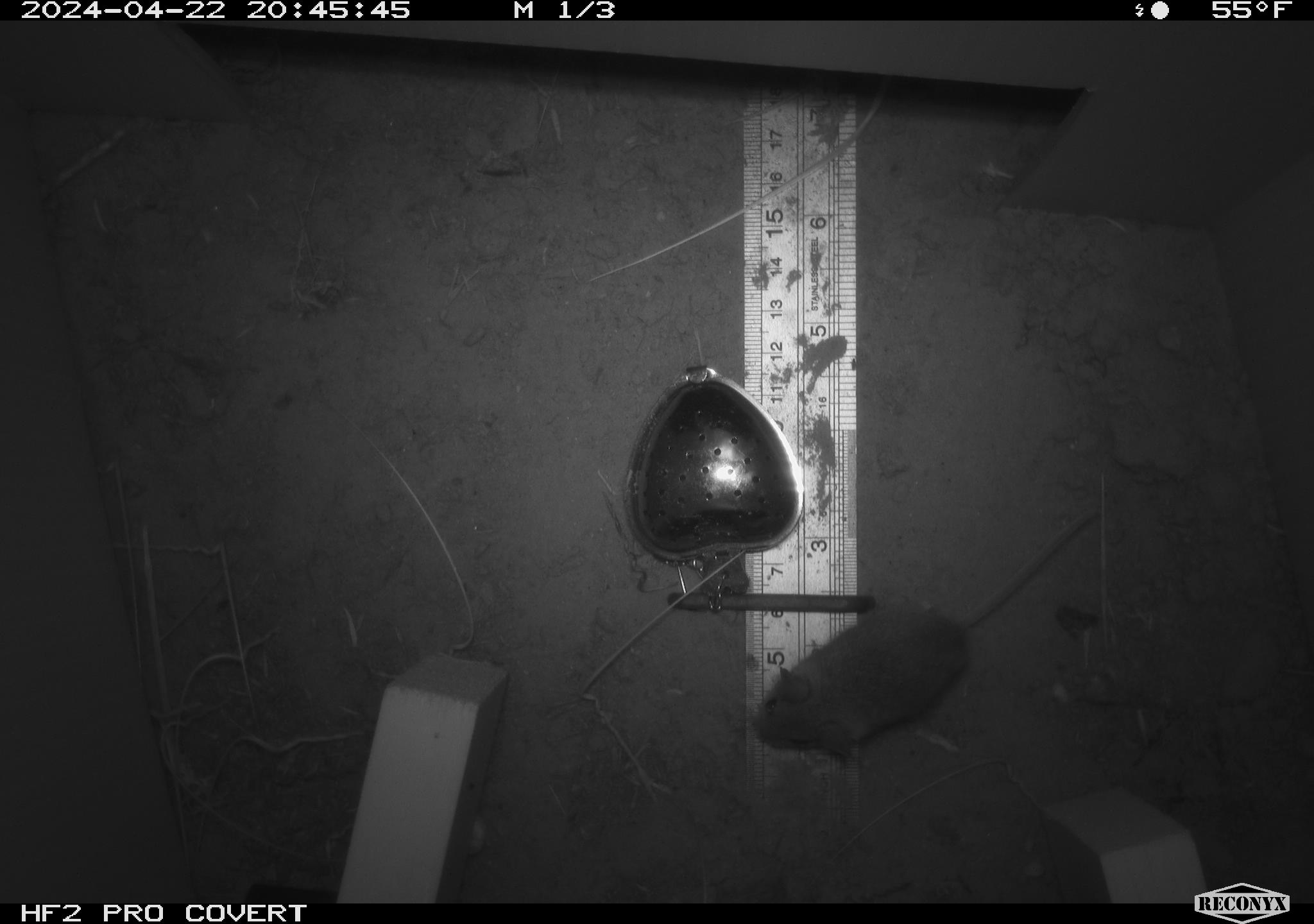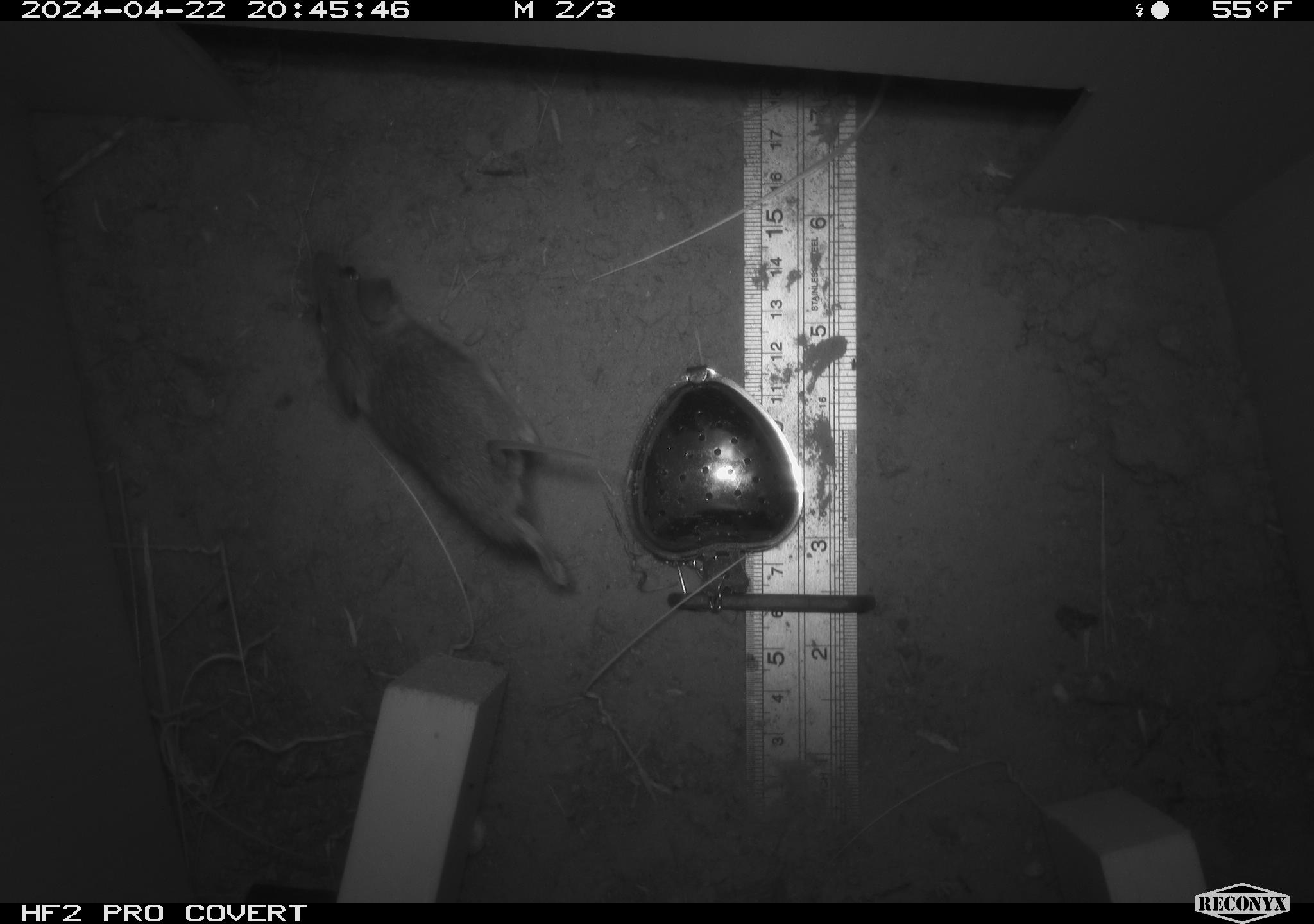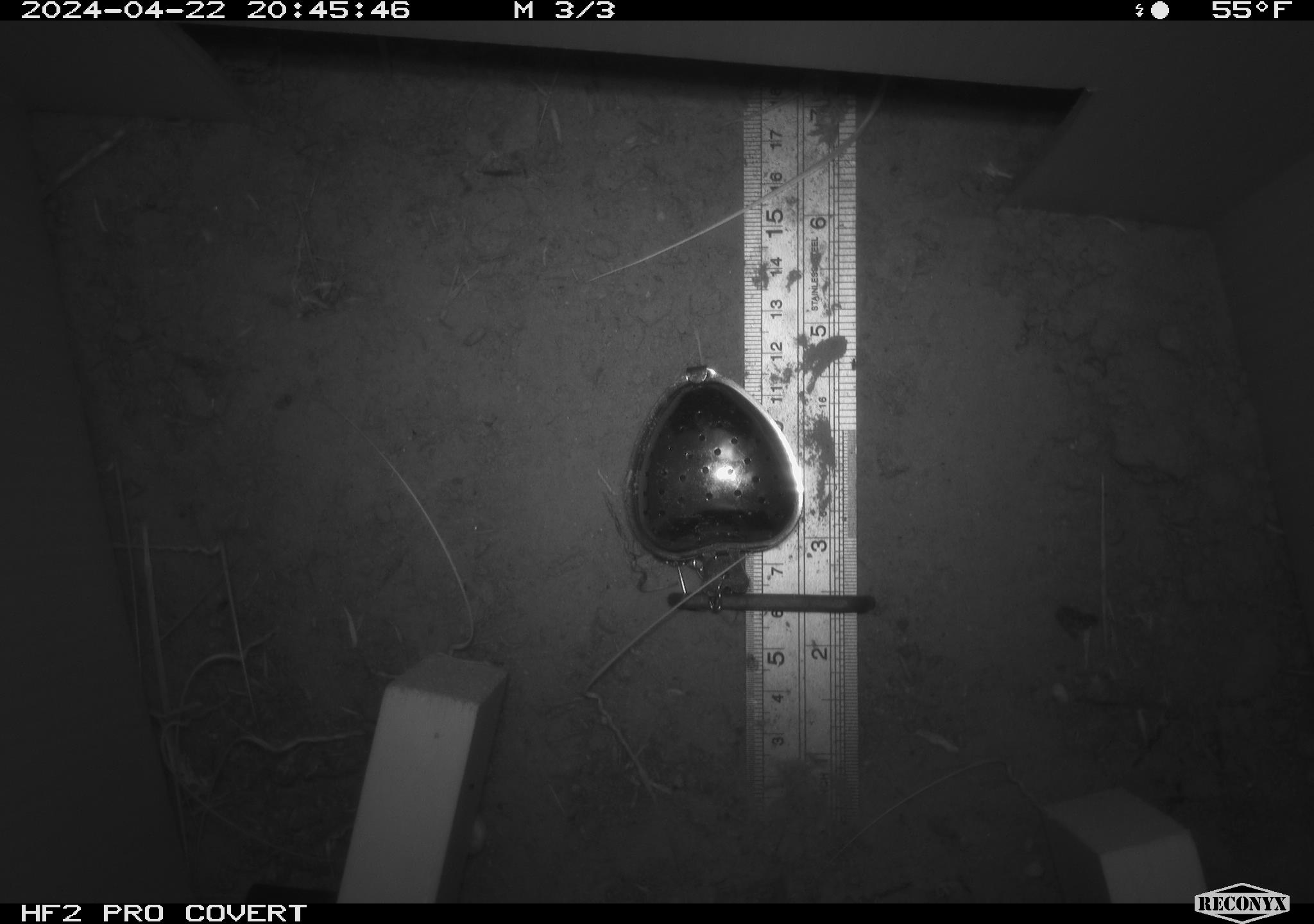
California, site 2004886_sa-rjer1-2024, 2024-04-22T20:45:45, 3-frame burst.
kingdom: Animalia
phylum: Chordata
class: Mammalia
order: Rodentia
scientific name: Rodentia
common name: mouse species